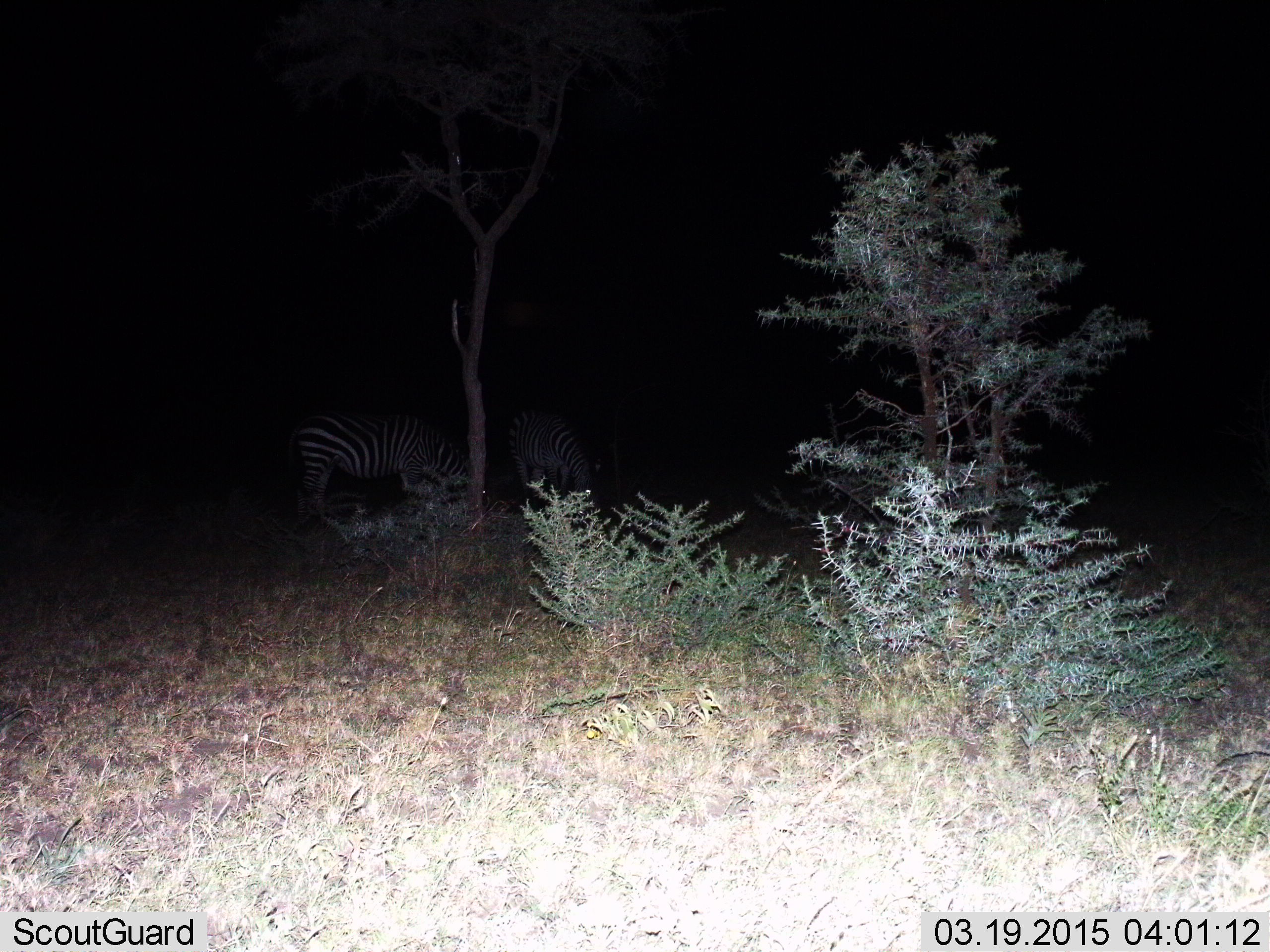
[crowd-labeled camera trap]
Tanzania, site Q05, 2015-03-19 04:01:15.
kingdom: Animalia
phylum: Chordata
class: Mammalia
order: Perissodactyla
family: Equidae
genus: Equus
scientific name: Equus quagga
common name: plains zebra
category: zebra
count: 2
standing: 40%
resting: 0%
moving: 10%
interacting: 0%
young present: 0%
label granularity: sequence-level